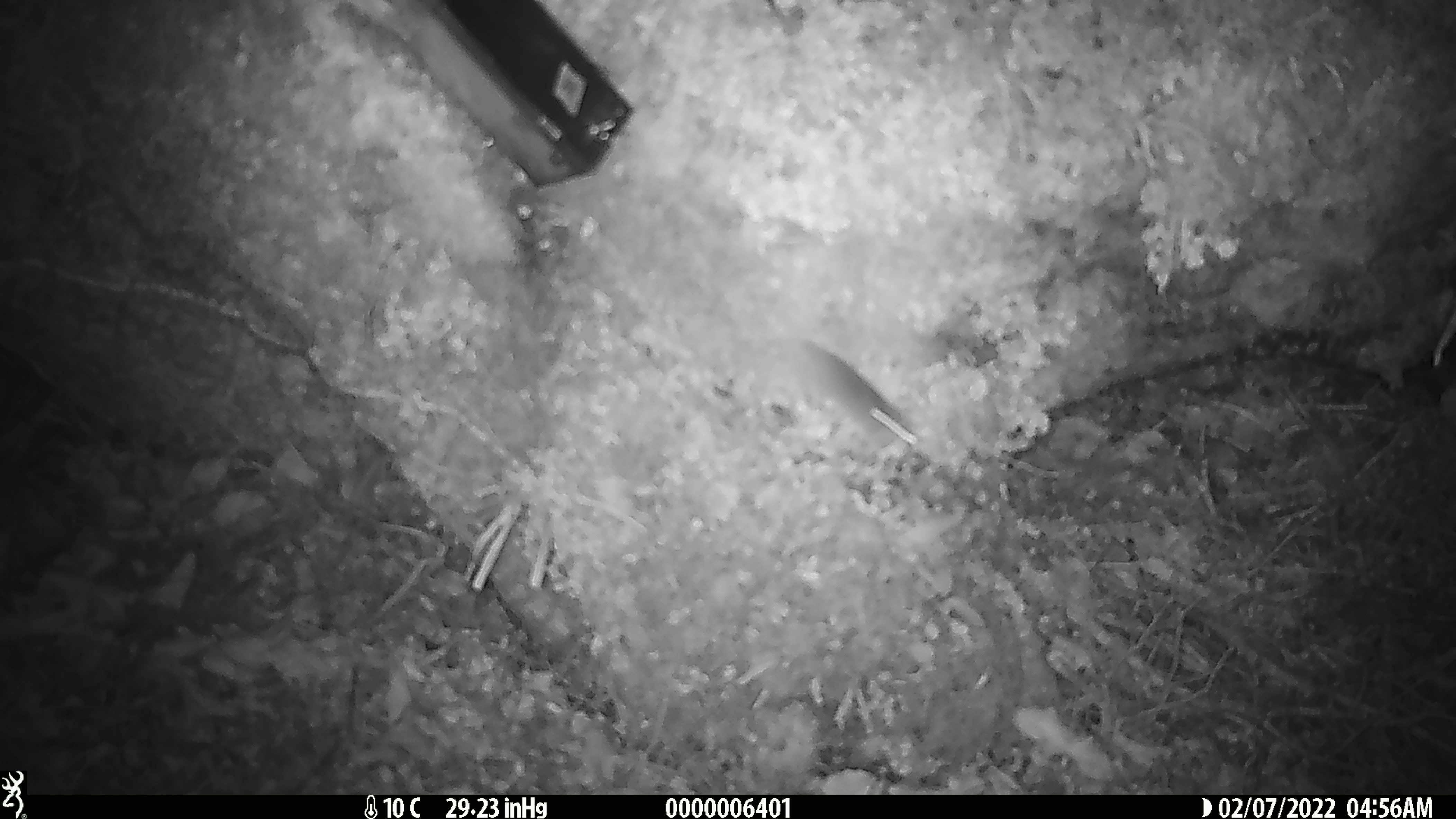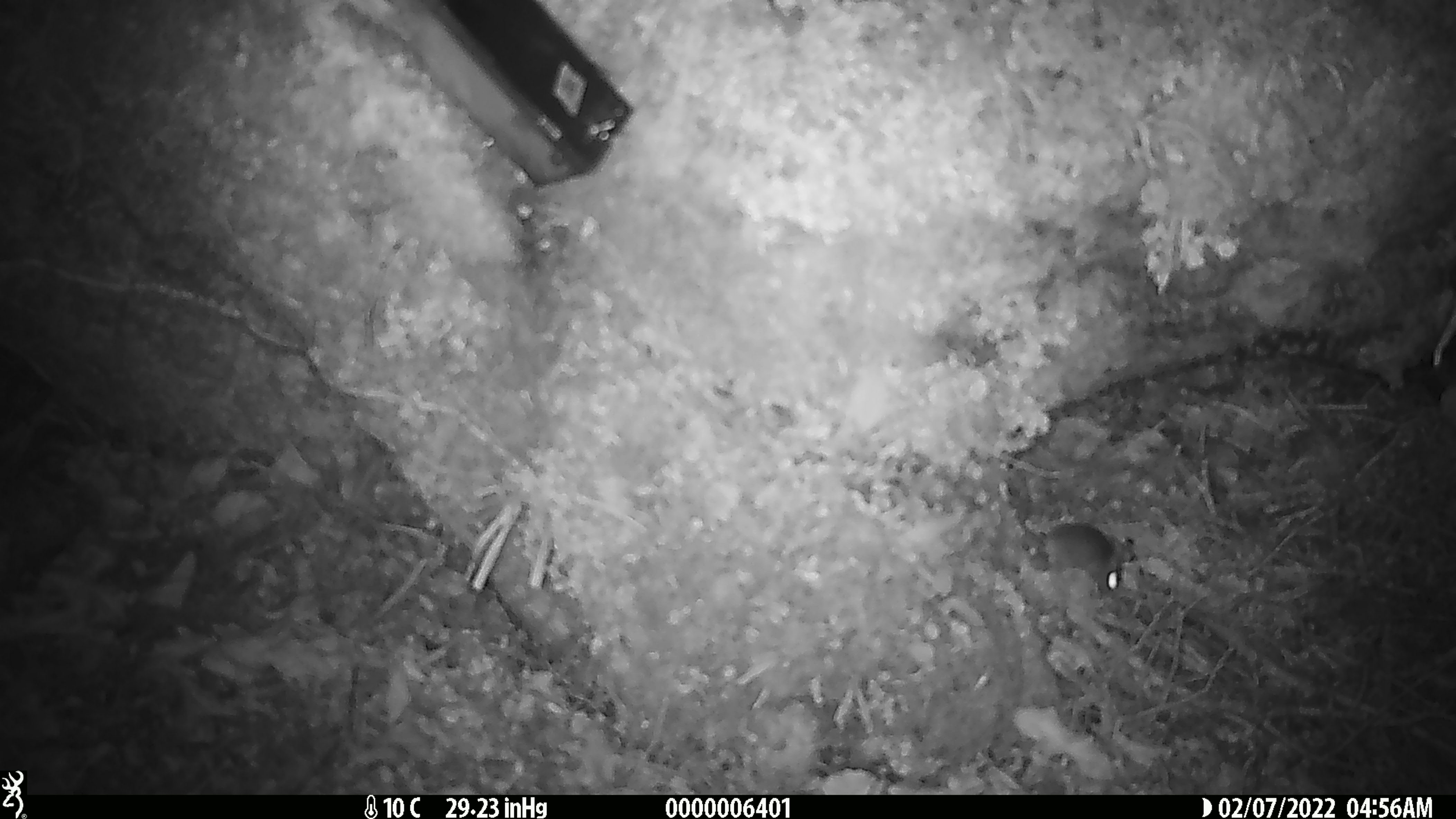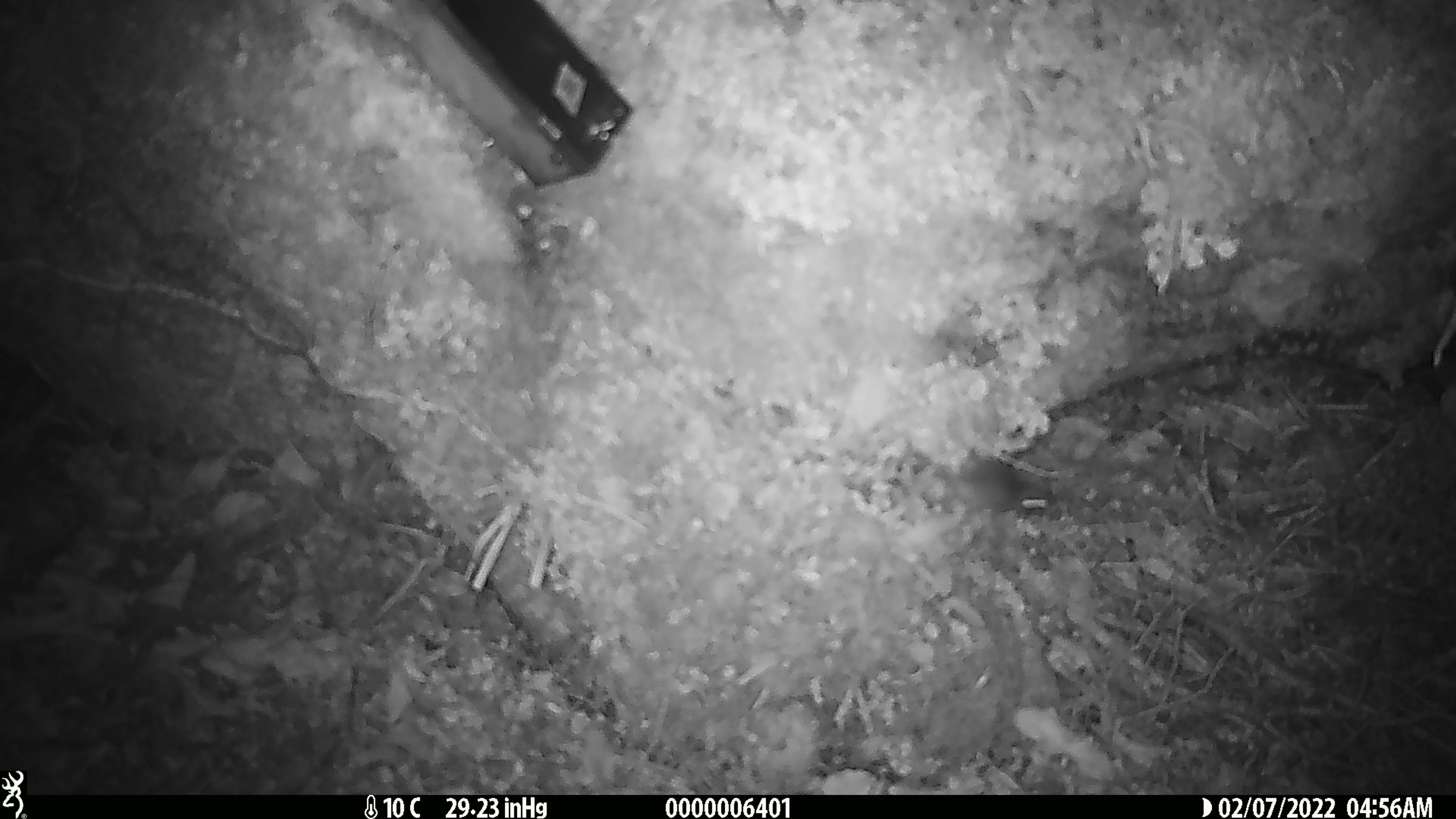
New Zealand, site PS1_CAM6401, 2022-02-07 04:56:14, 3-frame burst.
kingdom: Animalia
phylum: Chordata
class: Mammalia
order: Rodentia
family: Muridae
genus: Mus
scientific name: Mus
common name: mouse